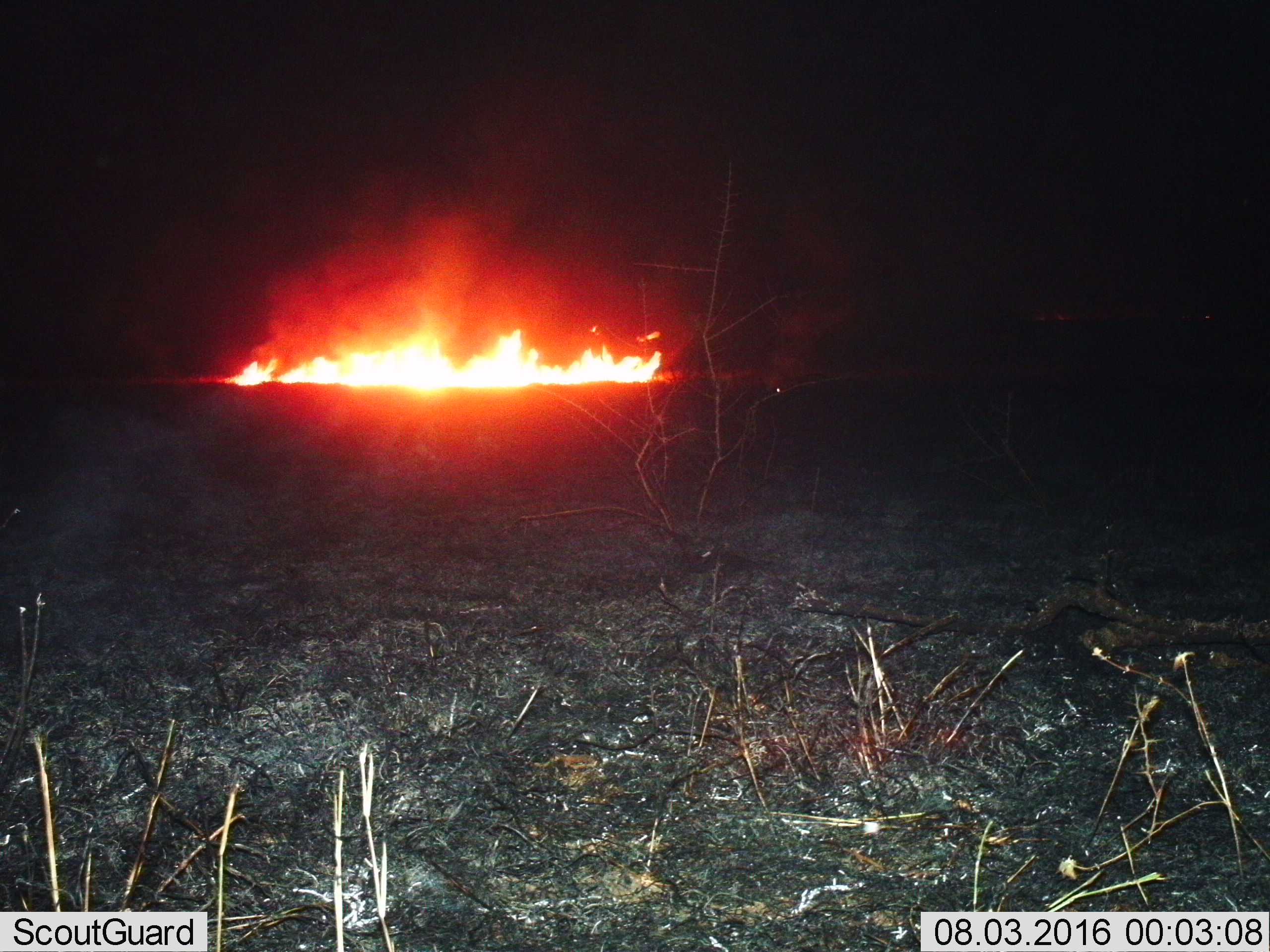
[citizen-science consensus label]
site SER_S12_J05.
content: unidentified animal